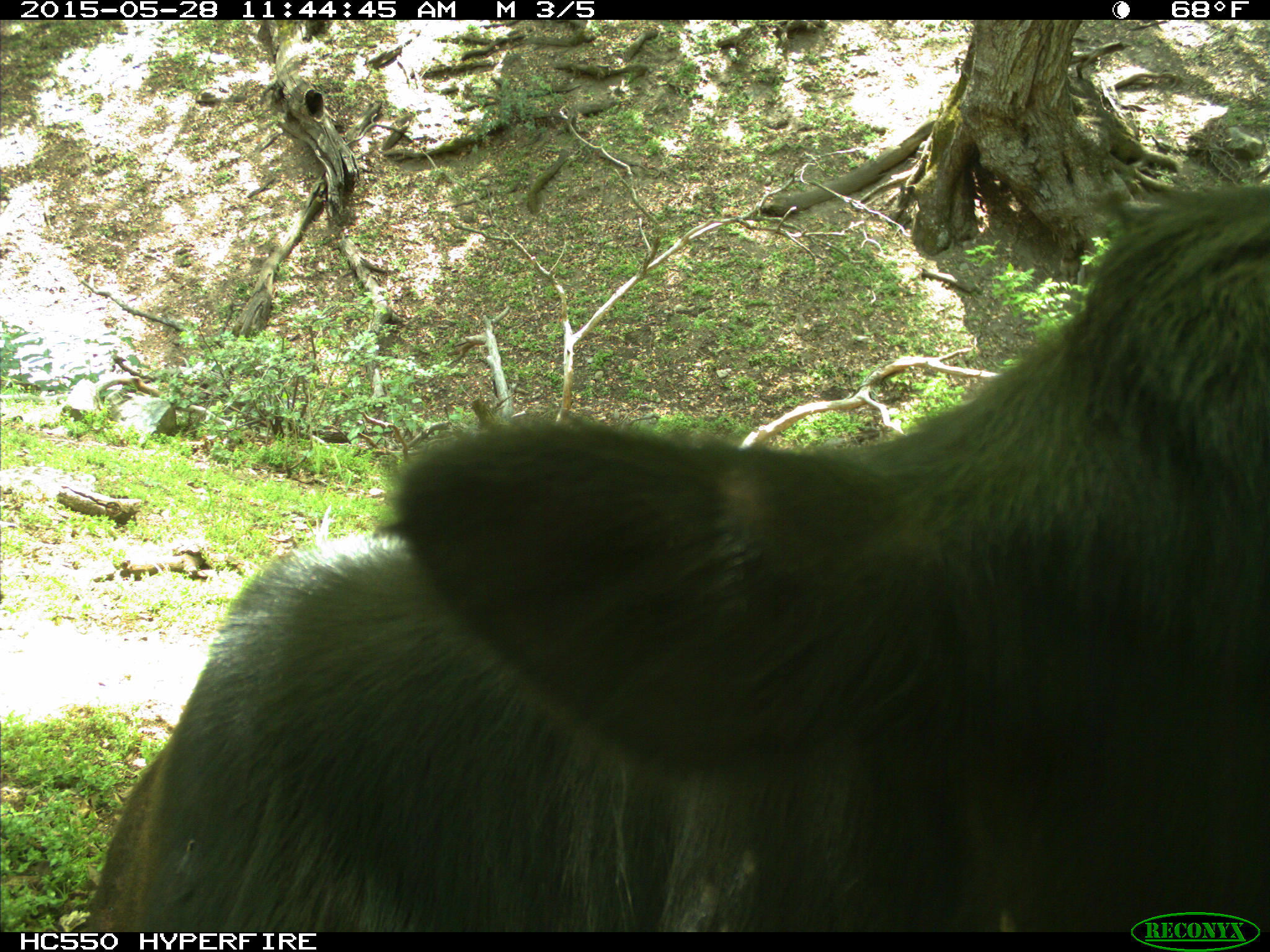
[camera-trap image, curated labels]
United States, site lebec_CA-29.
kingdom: Animalia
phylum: Chordata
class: Mammalia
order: Artiodactyla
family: Bovidae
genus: Bos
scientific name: Bos taurus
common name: domestic cow